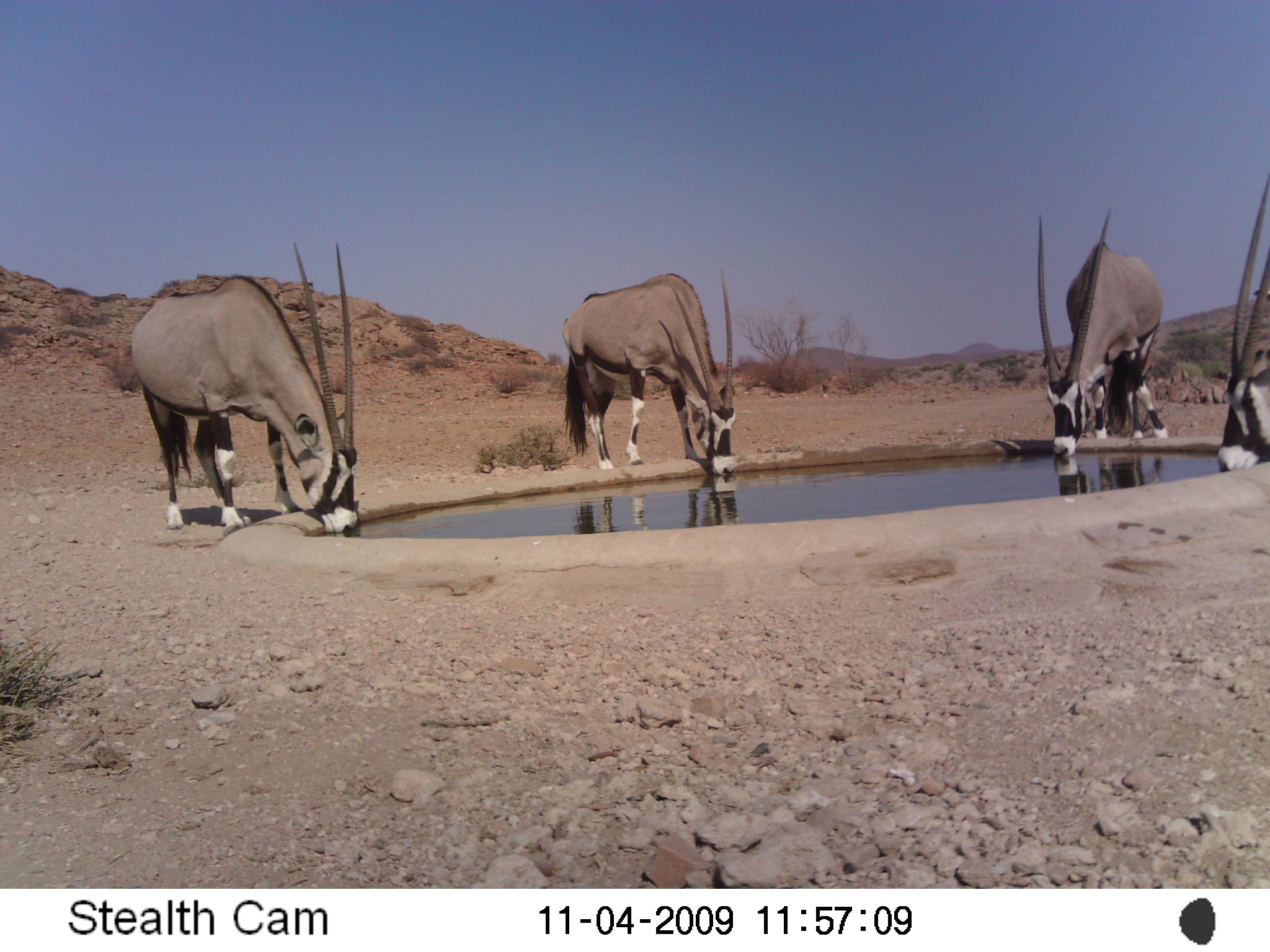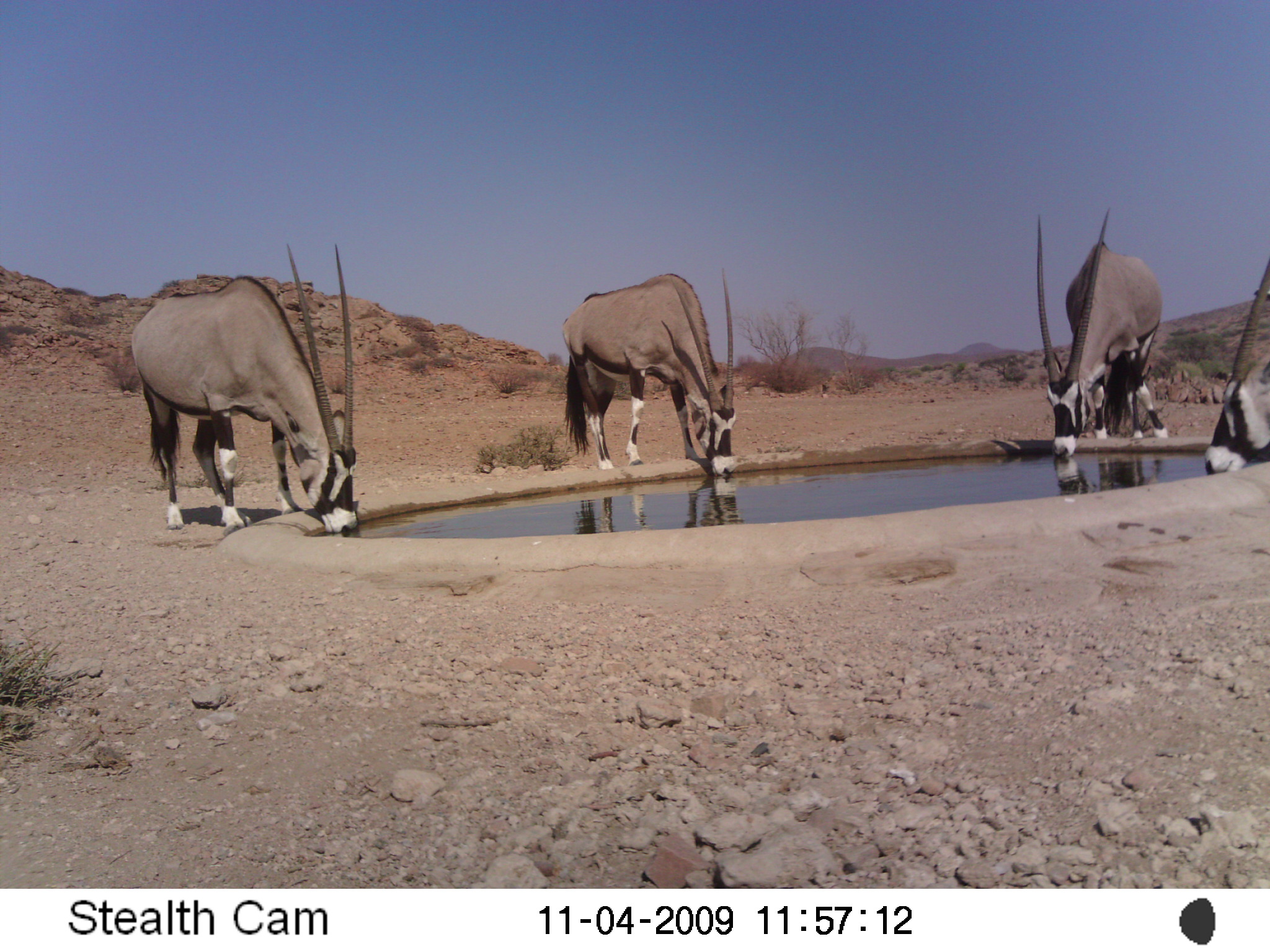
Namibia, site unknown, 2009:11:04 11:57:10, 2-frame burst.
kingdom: Animalia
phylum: Chordata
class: Mammalia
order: Artiodactyla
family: Bovidae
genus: Oryx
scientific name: Oryx gazella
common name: gemsbok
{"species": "Oryx gazella (gemsbok)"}